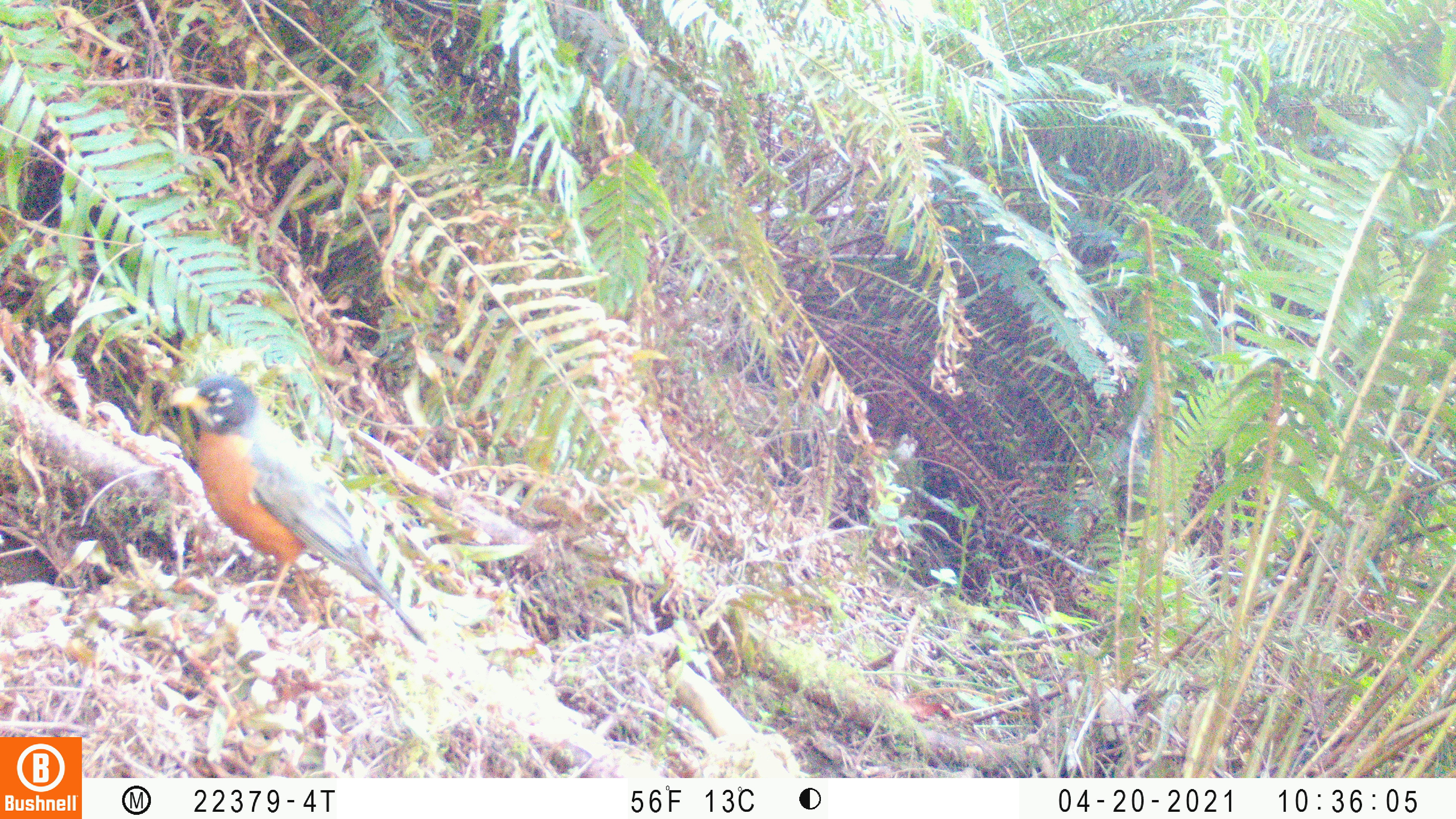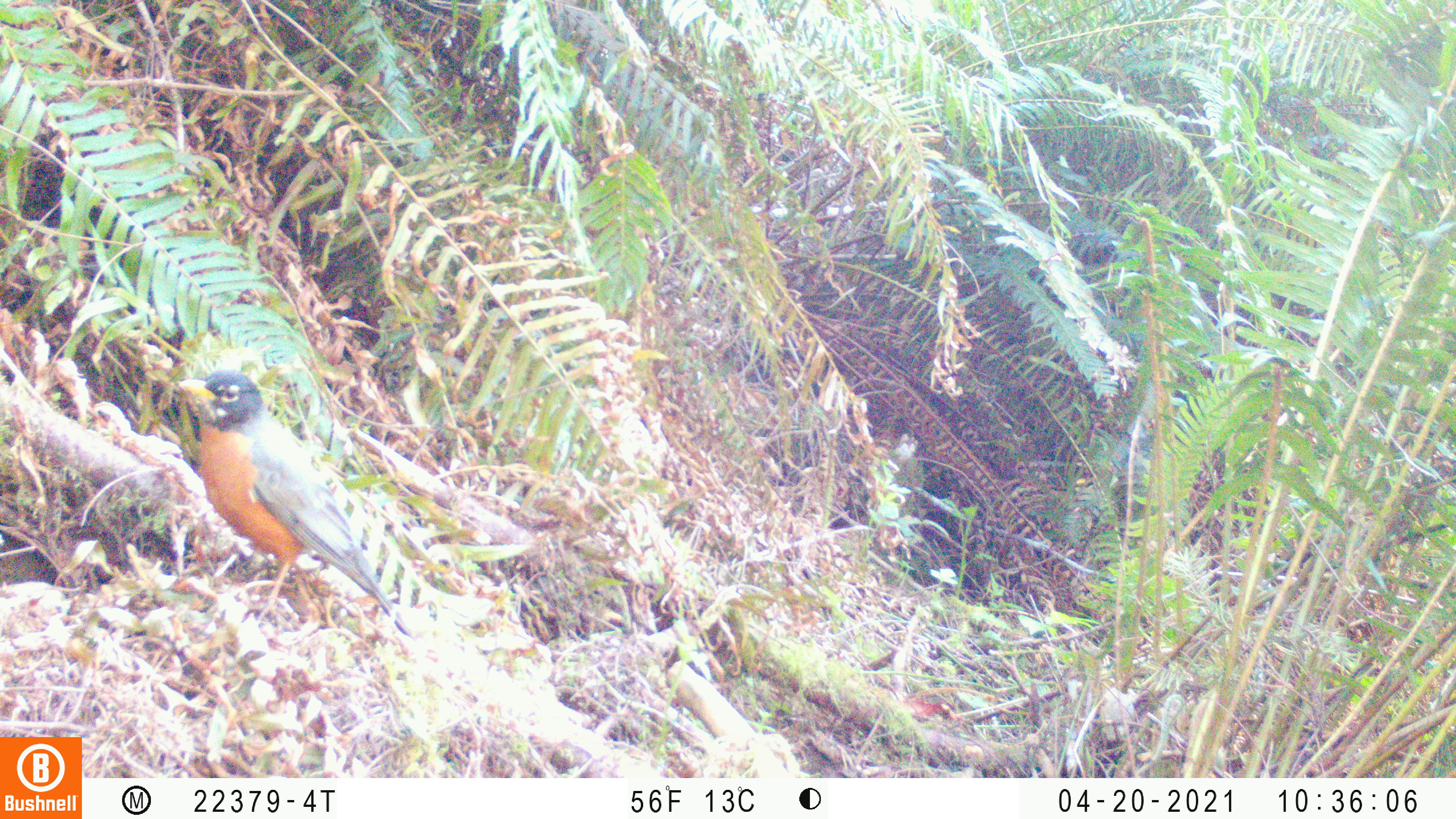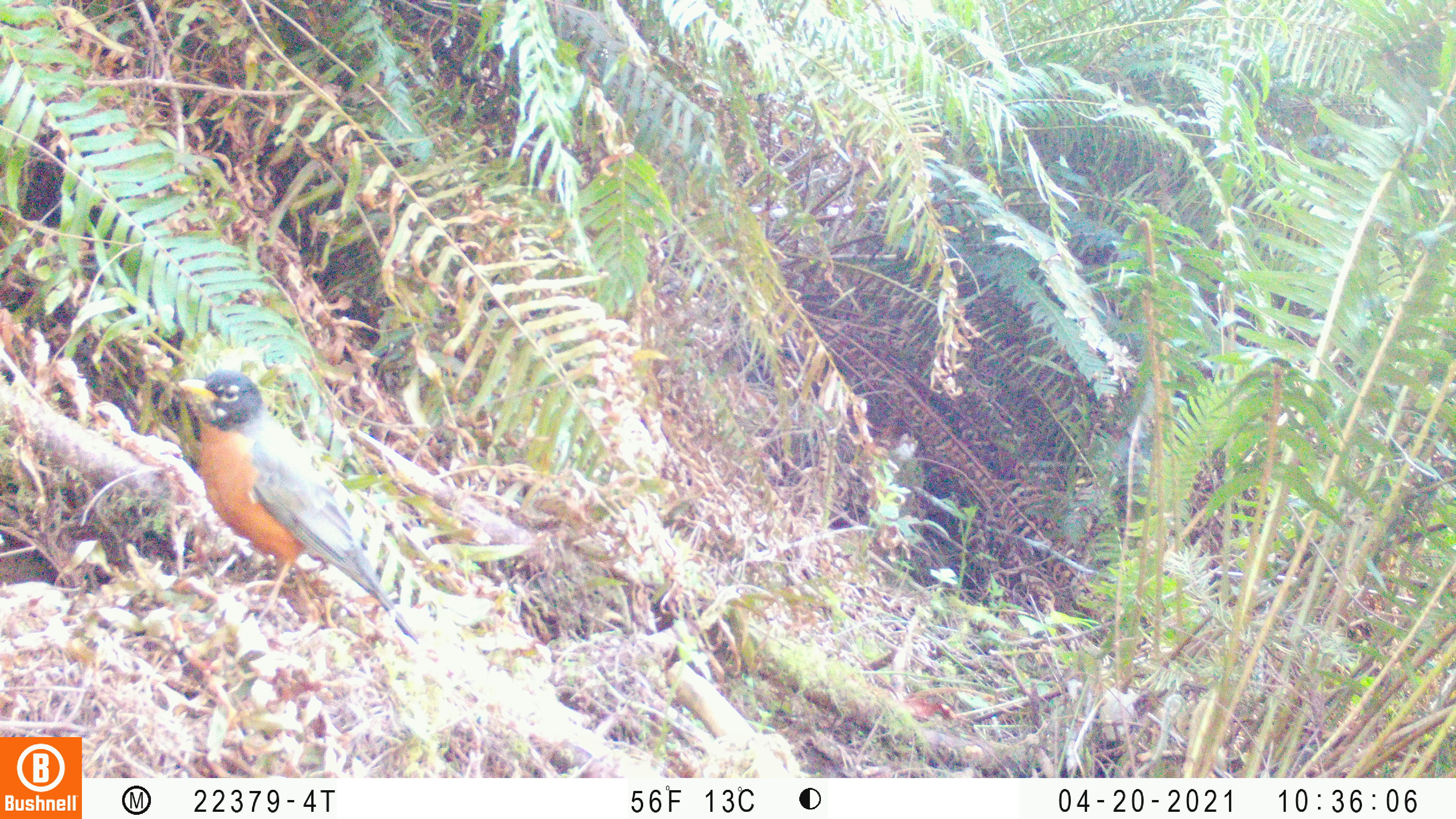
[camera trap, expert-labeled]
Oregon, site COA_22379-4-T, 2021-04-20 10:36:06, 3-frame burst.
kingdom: Animalia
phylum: Chordata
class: Aves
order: Passeriformes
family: Turdidae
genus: Turdus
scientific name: Turdus migratorius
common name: american robin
American robin (Turdus migratorius).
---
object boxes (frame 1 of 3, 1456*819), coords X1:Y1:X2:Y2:
american robin: 157:355:454:665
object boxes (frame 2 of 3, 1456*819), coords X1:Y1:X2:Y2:
american robin: 152:352:426:657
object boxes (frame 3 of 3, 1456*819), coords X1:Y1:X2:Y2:
american robin: 161:351:433:665